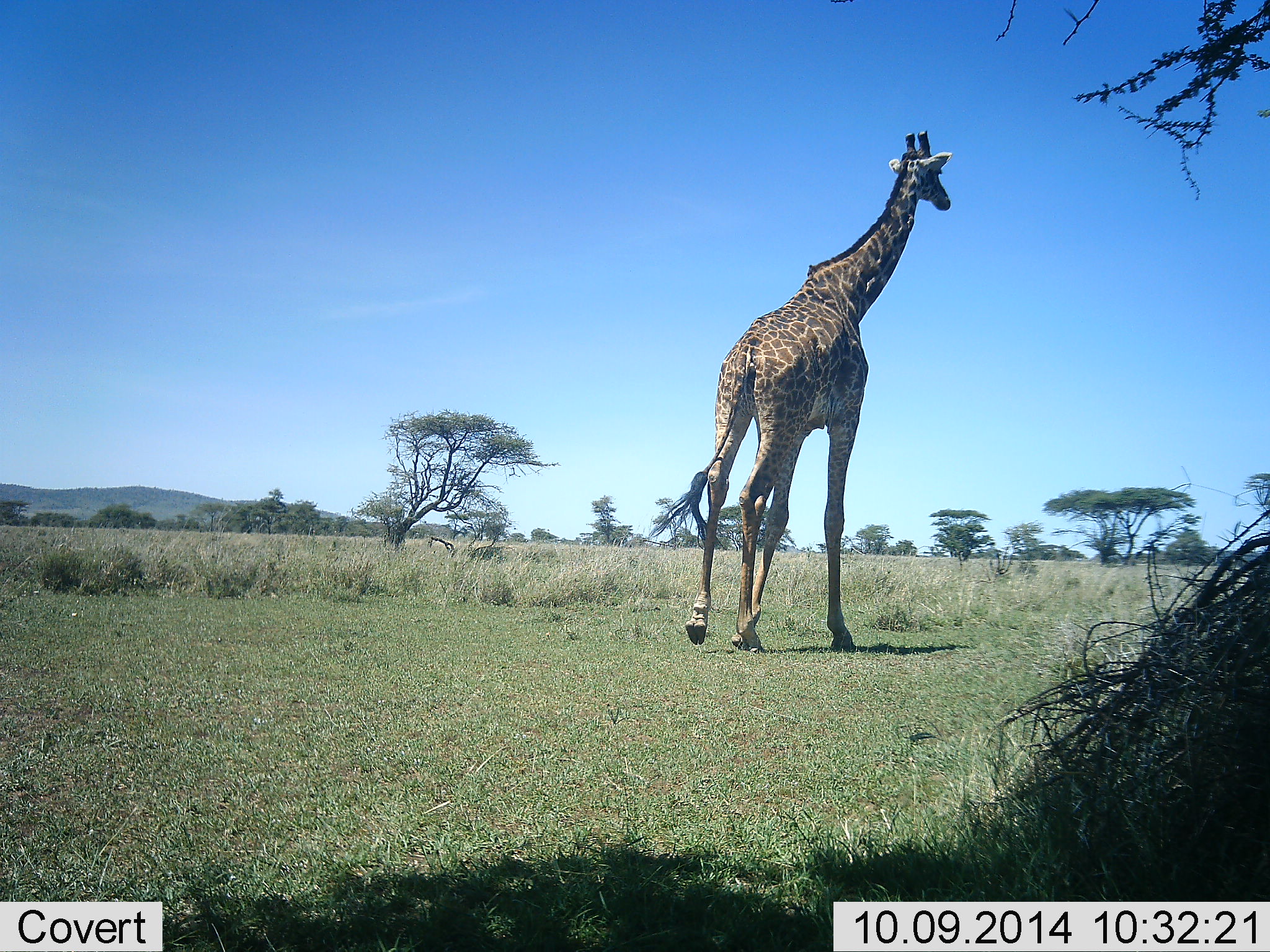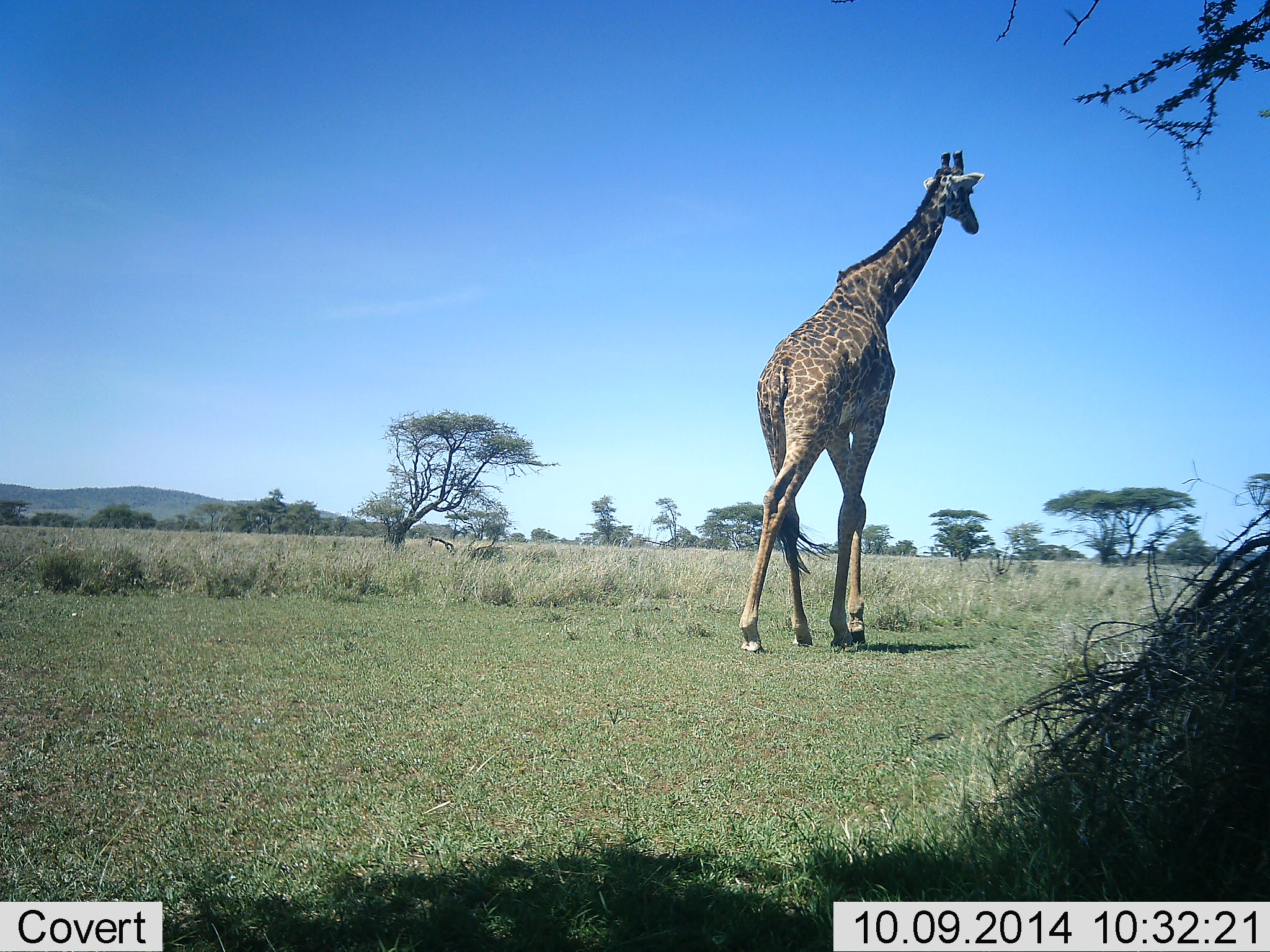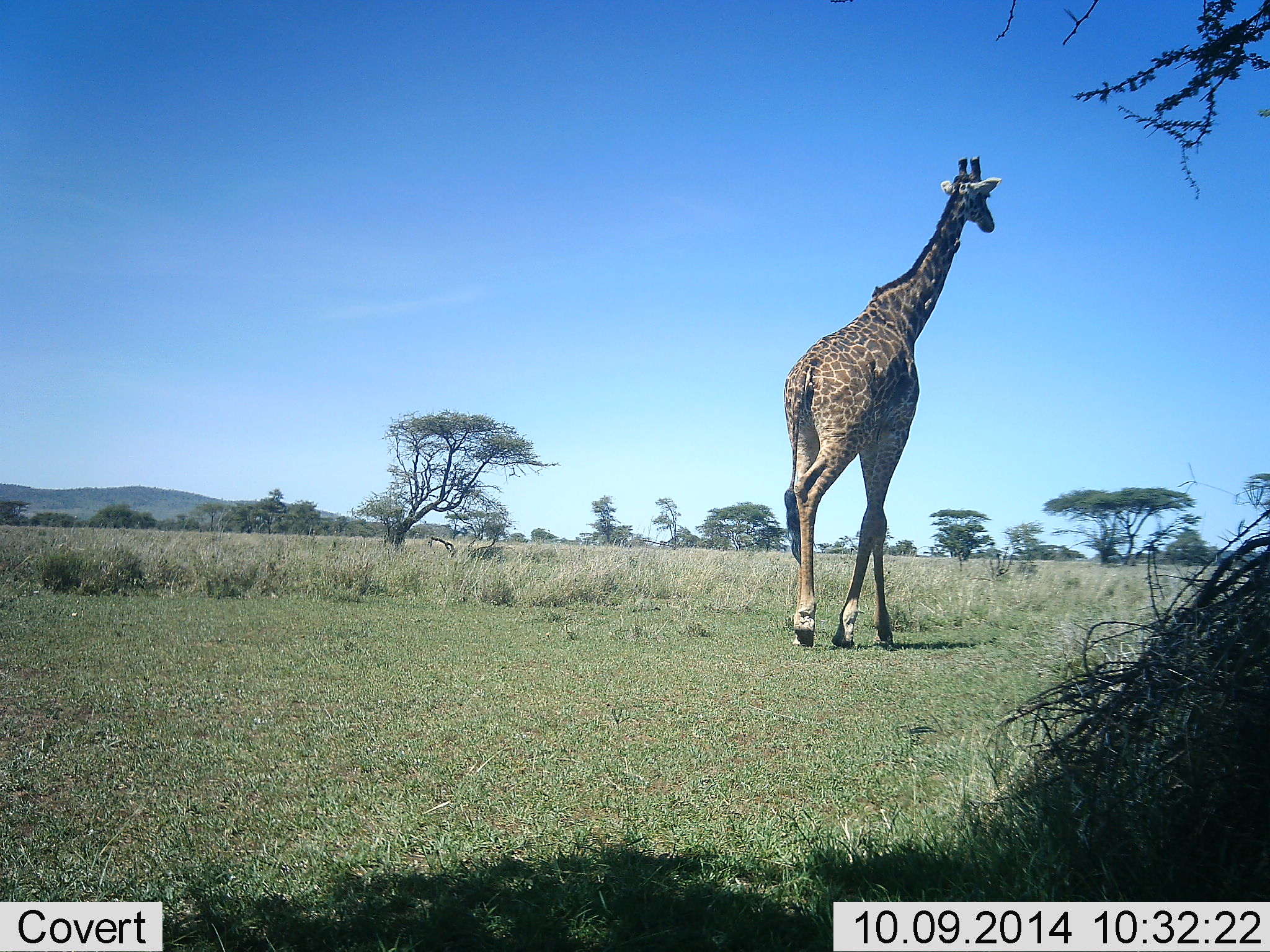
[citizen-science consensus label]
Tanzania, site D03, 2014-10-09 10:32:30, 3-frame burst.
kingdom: Animalia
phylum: Chordata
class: Mammalia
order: Artiodactyla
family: Giraffidae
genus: Giraffa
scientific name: Giraffa camelopardalis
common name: giraffe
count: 1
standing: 10%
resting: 0%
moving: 100%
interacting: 0%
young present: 0%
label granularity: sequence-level